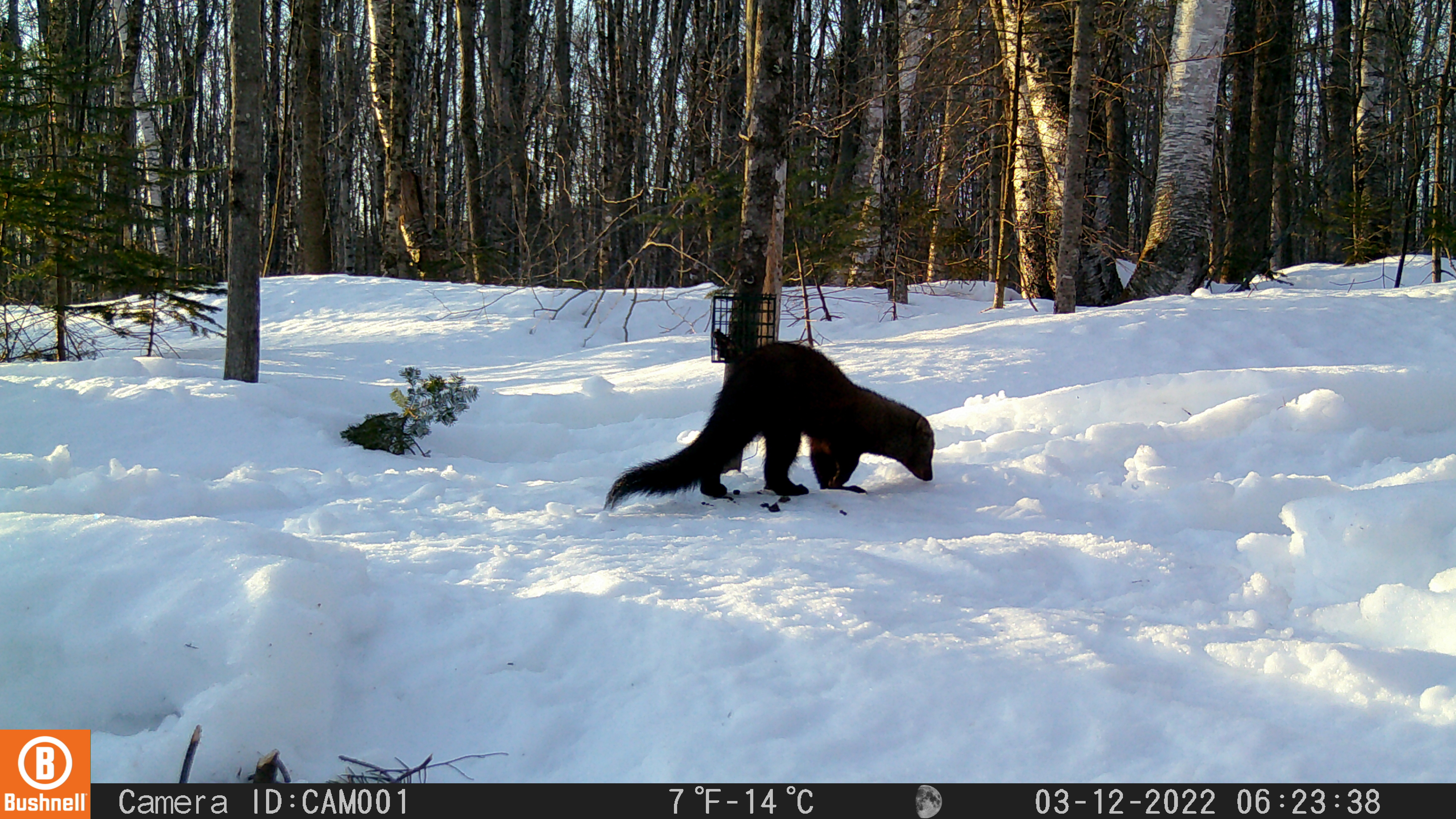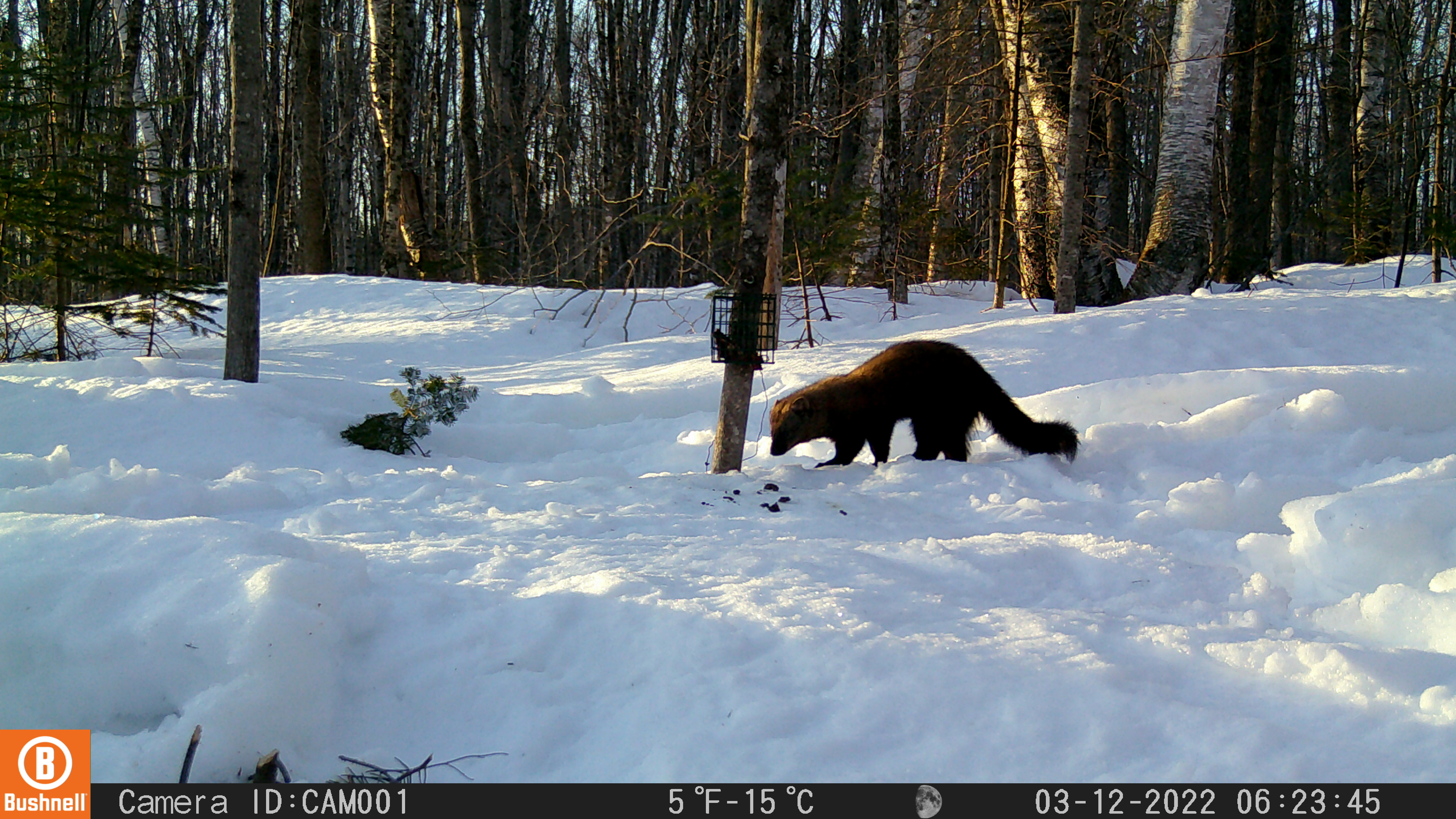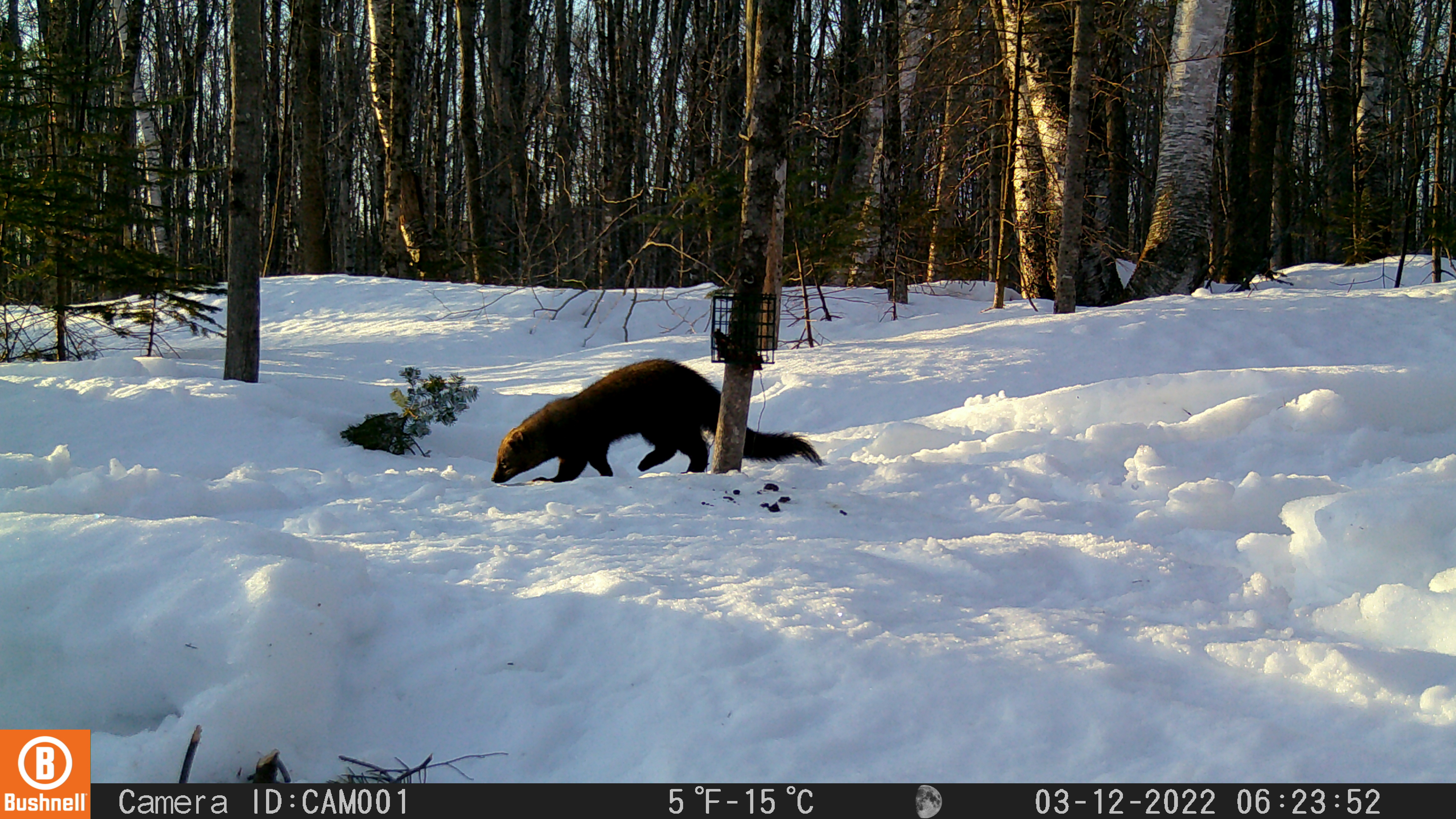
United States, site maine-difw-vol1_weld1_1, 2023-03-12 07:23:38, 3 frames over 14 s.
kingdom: Animalia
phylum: Chordata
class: Mammalia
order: Carnivora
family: Mustelidae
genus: Pekania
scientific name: Pekania pennanti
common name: fisher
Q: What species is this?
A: Fisher (Pekania pennanti).